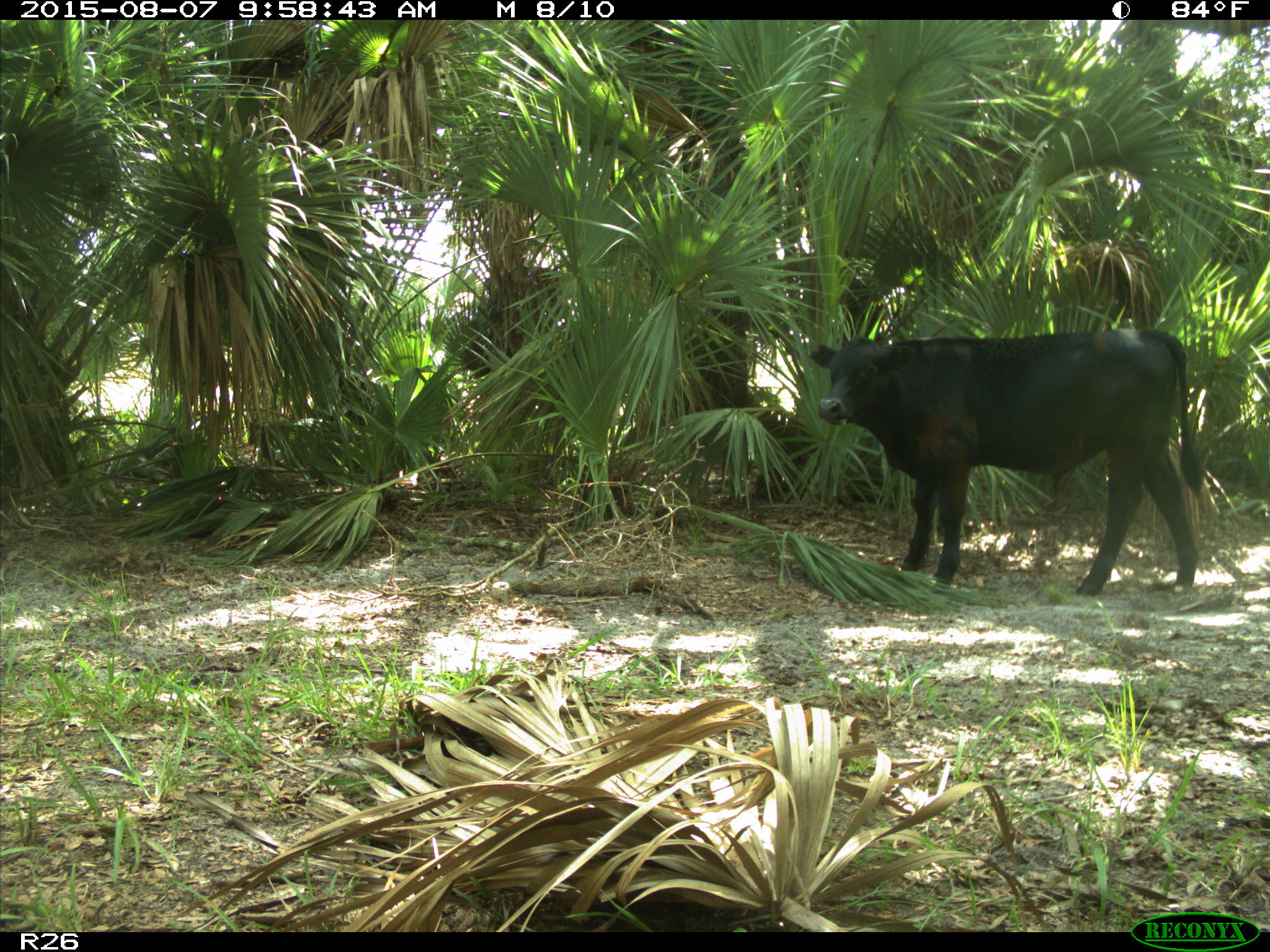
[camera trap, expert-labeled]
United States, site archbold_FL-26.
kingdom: Animalia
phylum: Chordata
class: Mammalia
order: Artiodactyla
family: Bovidae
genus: Bos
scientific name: Bos taurus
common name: domestic cow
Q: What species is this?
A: Bos taurus (domestic cow).